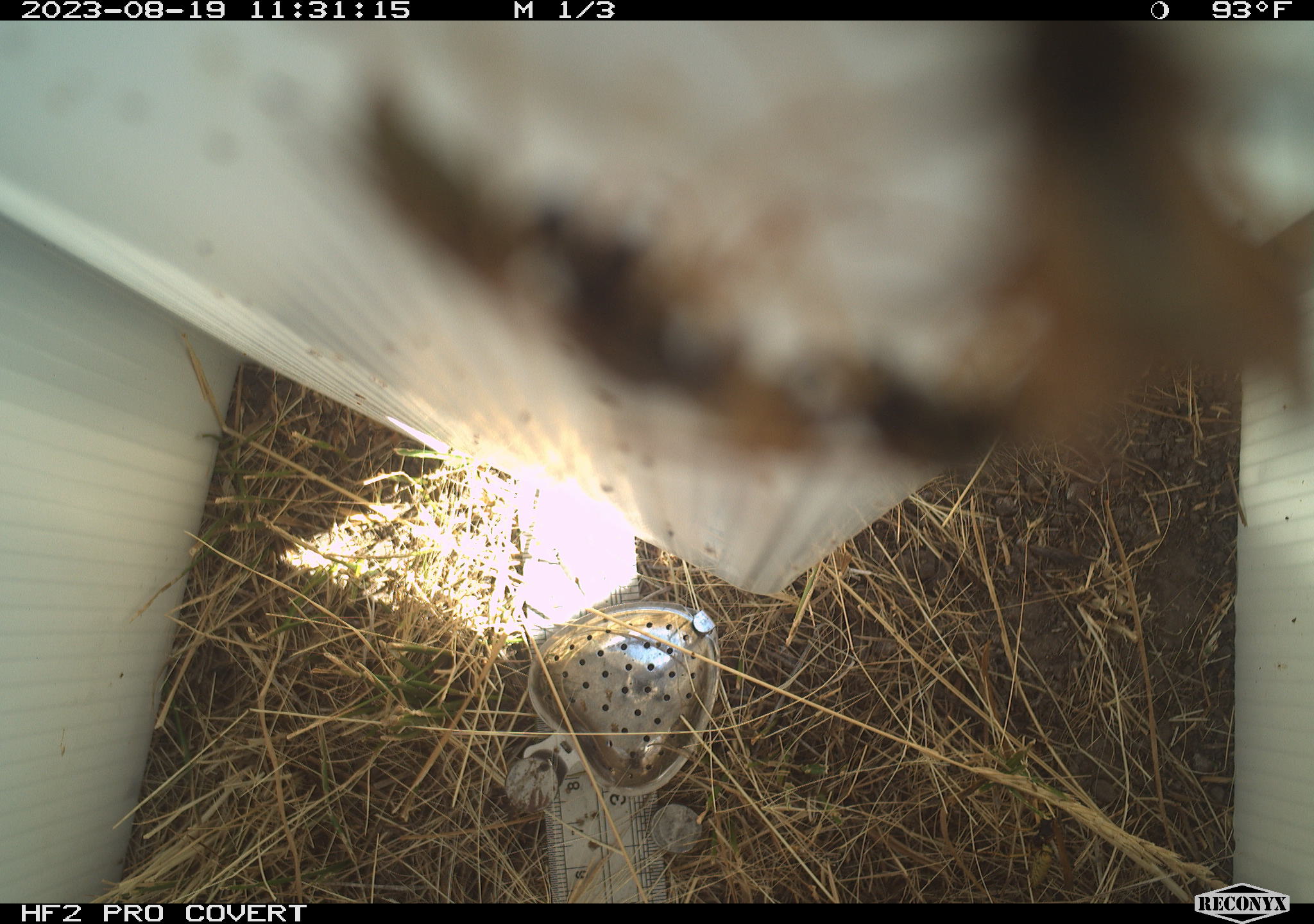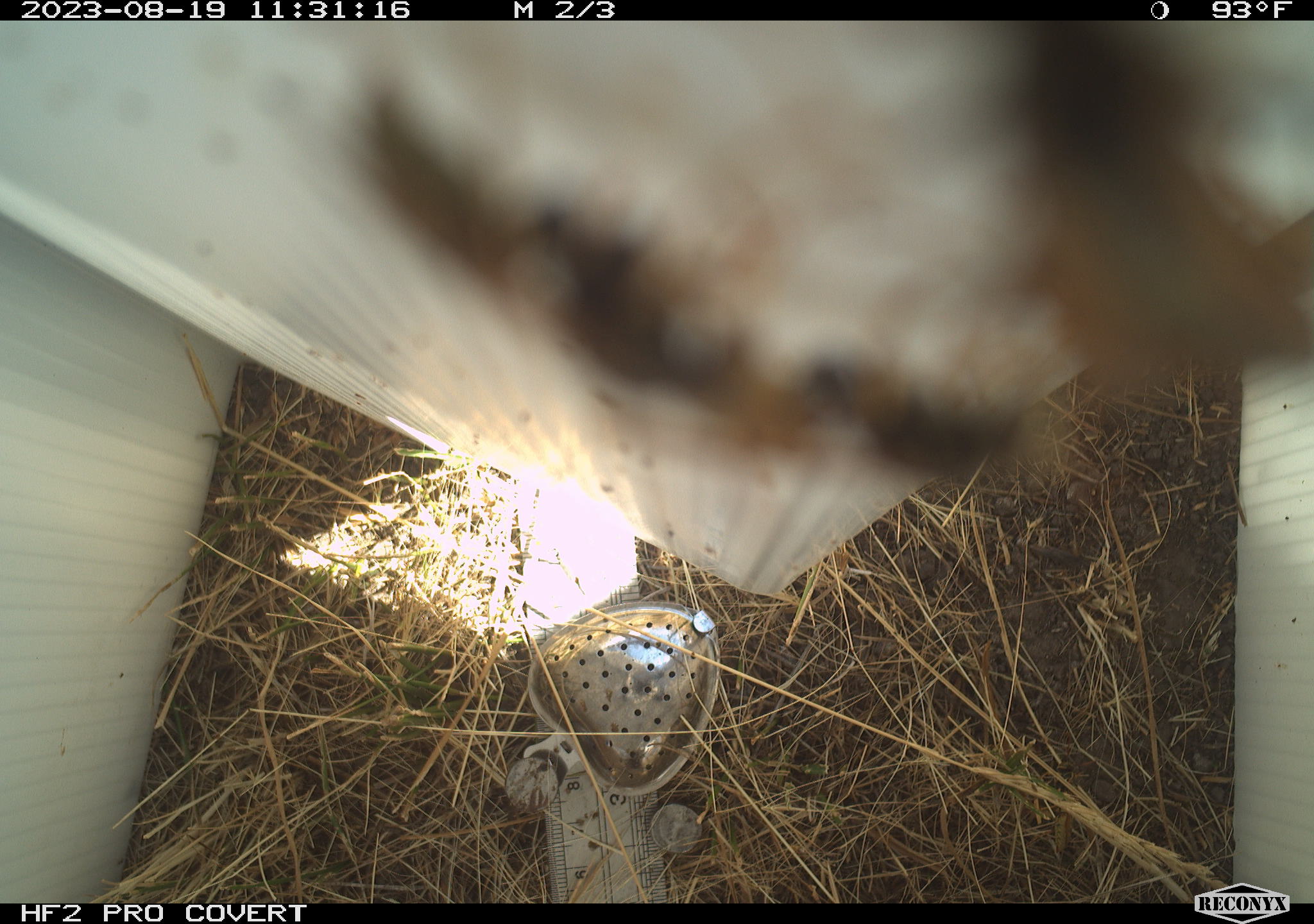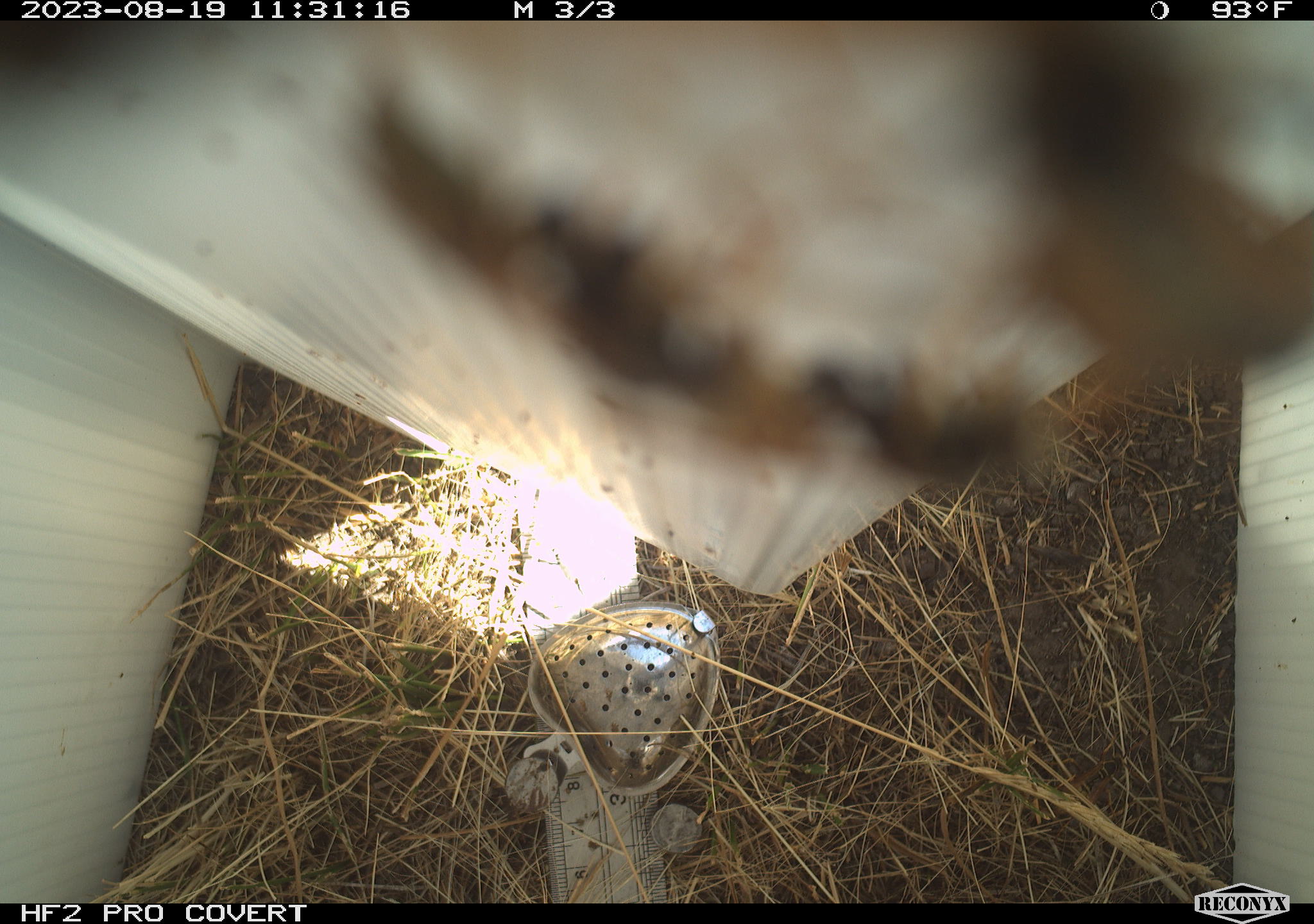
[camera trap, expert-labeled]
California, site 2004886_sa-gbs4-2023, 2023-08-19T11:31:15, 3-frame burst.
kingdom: Animalia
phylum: Arthropoda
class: Insecta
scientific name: Insecta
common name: insect